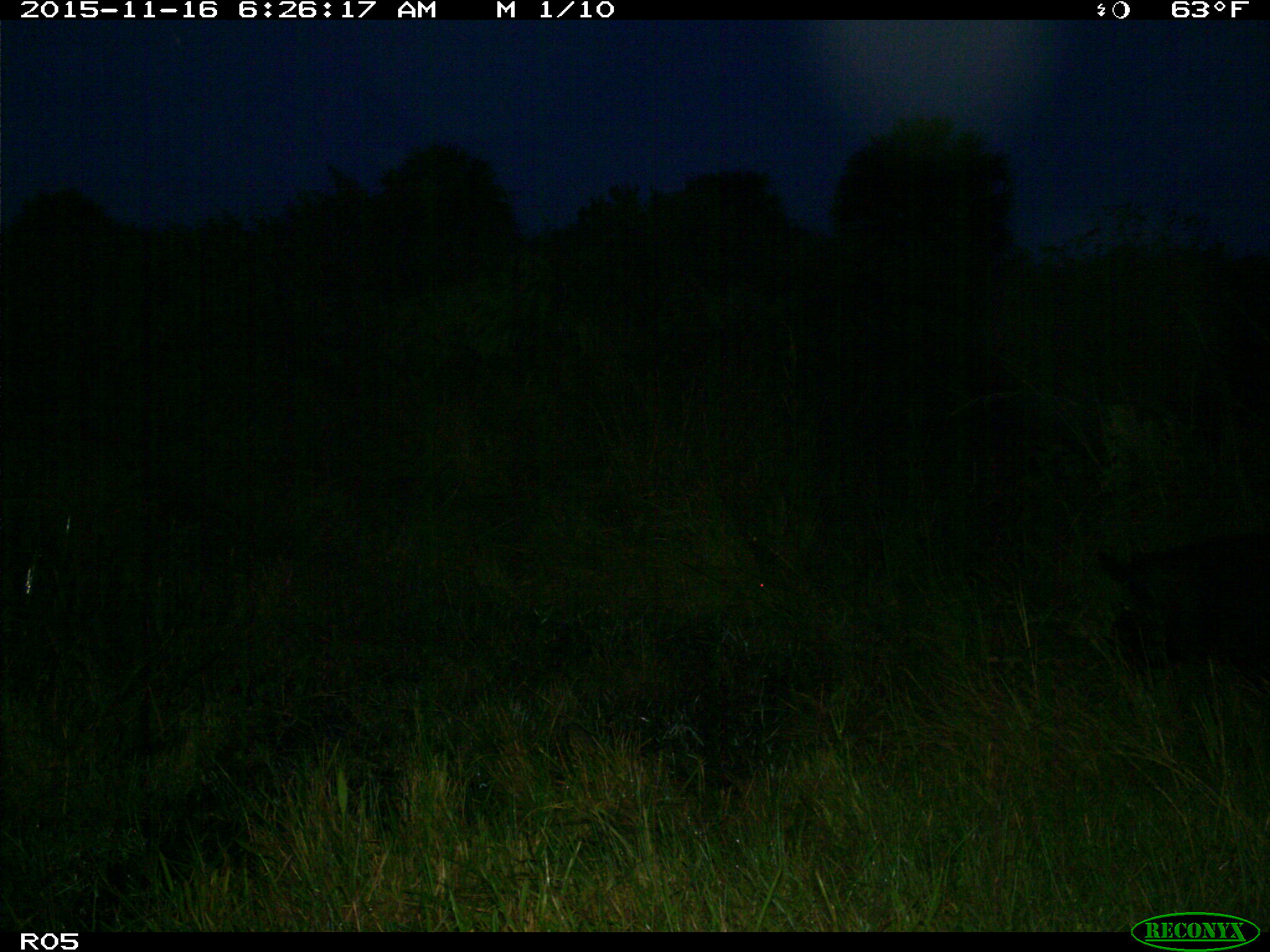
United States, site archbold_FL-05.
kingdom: Animalia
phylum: Chordata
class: Mammalia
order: Artiodactyla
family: Suidae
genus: Sus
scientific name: Sus scrofa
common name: wild boar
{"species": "Sus scrofa (wild boar)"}